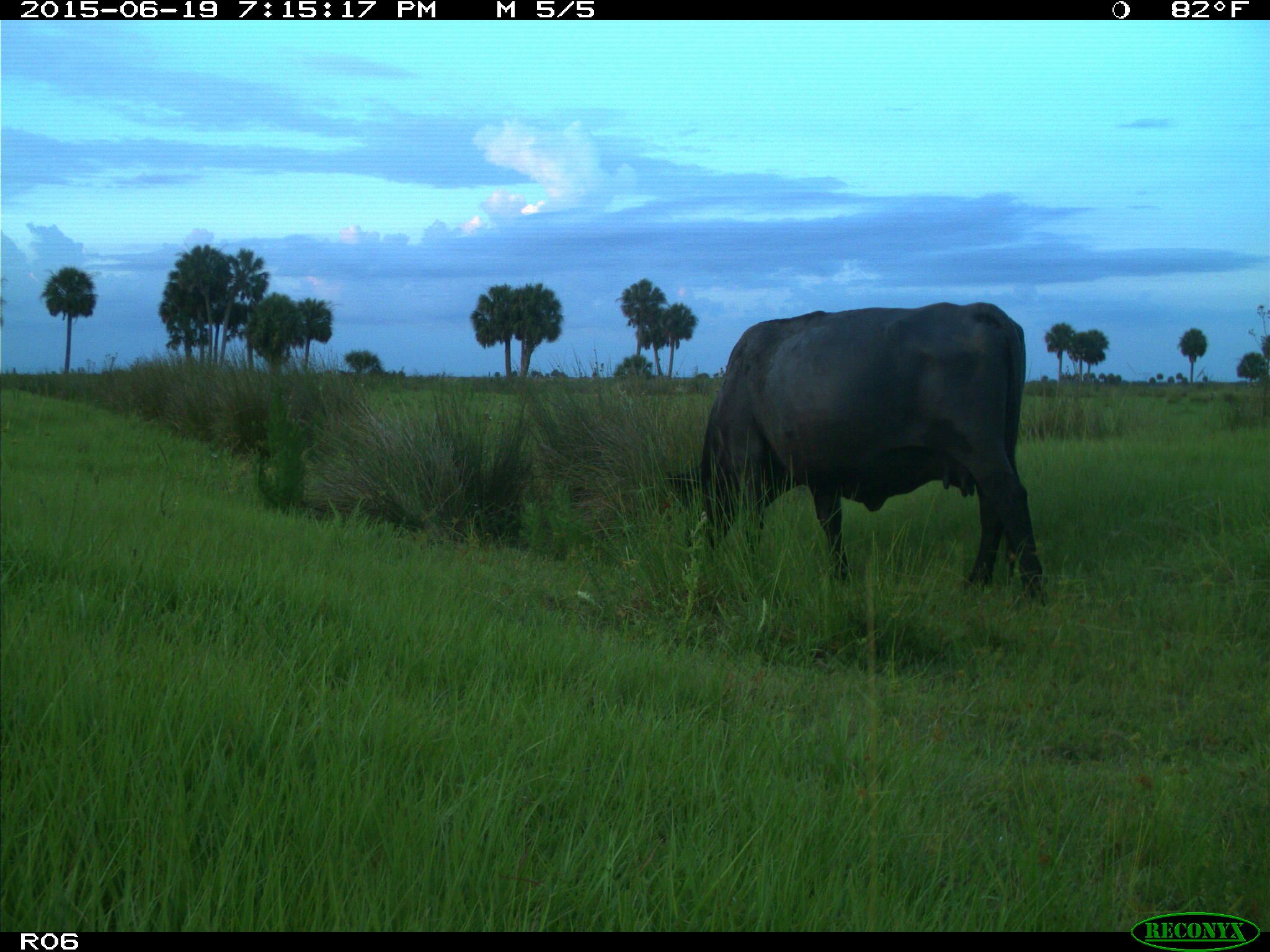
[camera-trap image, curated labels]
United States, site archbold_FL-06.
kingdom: Animalia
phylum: Chordata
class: Mammalia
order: Artiodactyla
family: Bovidae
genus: Bos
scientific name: Bos taurus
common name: domestic cow